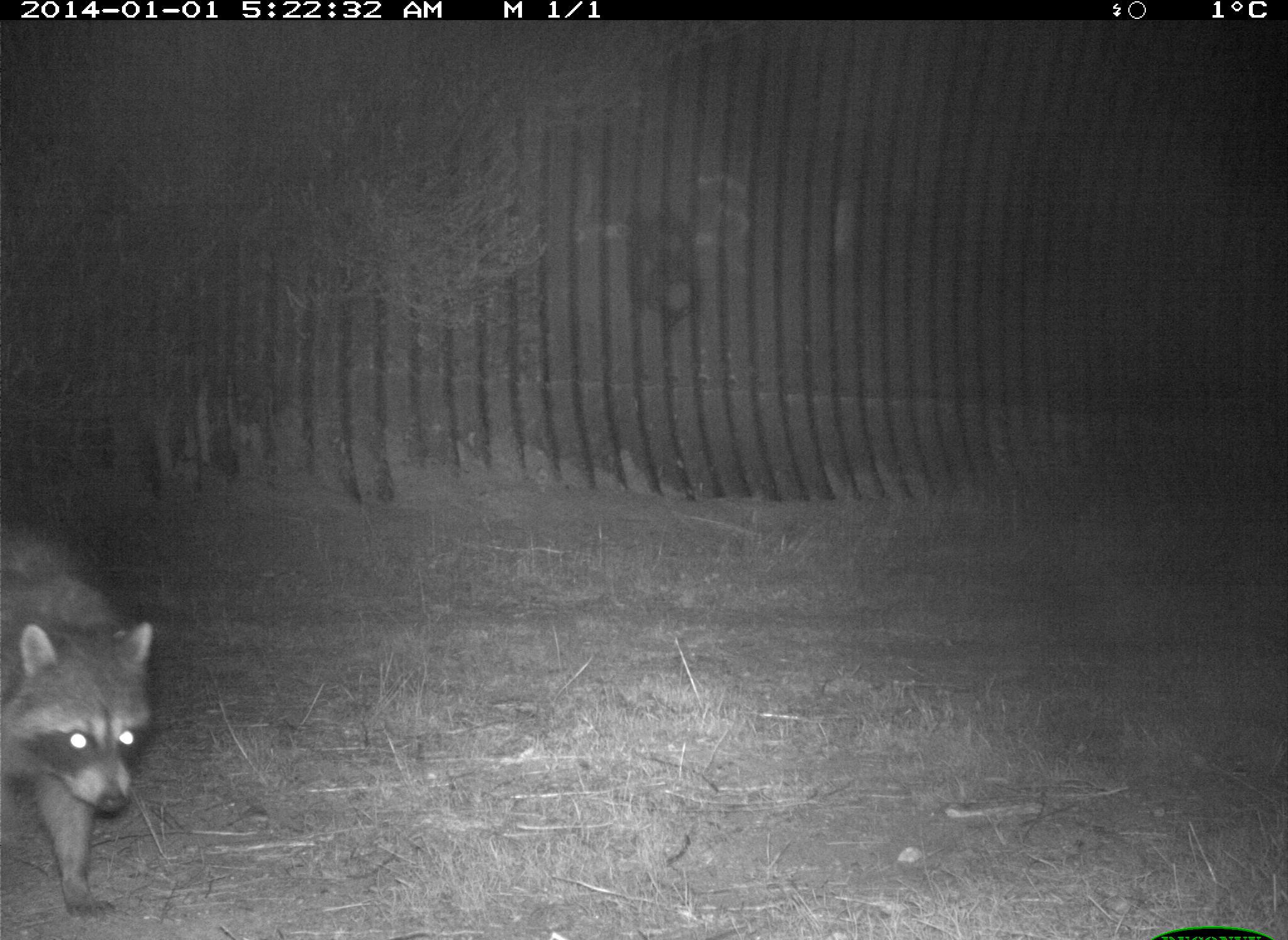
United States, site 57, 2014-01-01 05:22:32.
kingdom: Animalia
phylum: Chordata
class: Mammalia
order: Carnivora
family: Procyonidae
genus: Procyon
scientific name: Procyon lotor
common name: raccoon